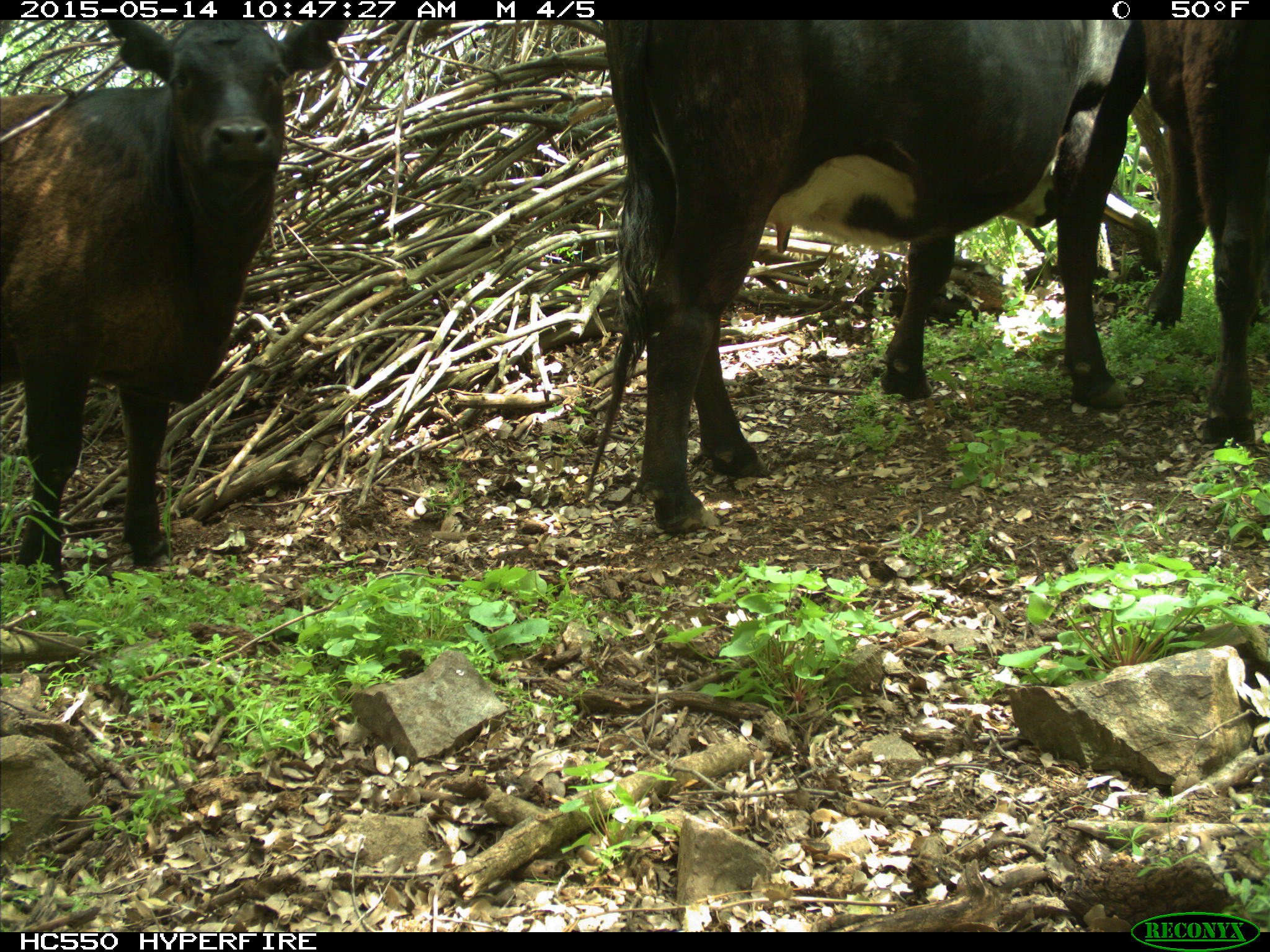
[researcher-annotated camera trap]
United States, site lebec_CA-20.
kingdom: Animalia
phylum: Chordata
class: Mammalia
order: Artiodactyla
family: Bovidae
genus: Bos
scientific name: Bos taurus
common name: domestic cow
Bos taurus (domestic cow).